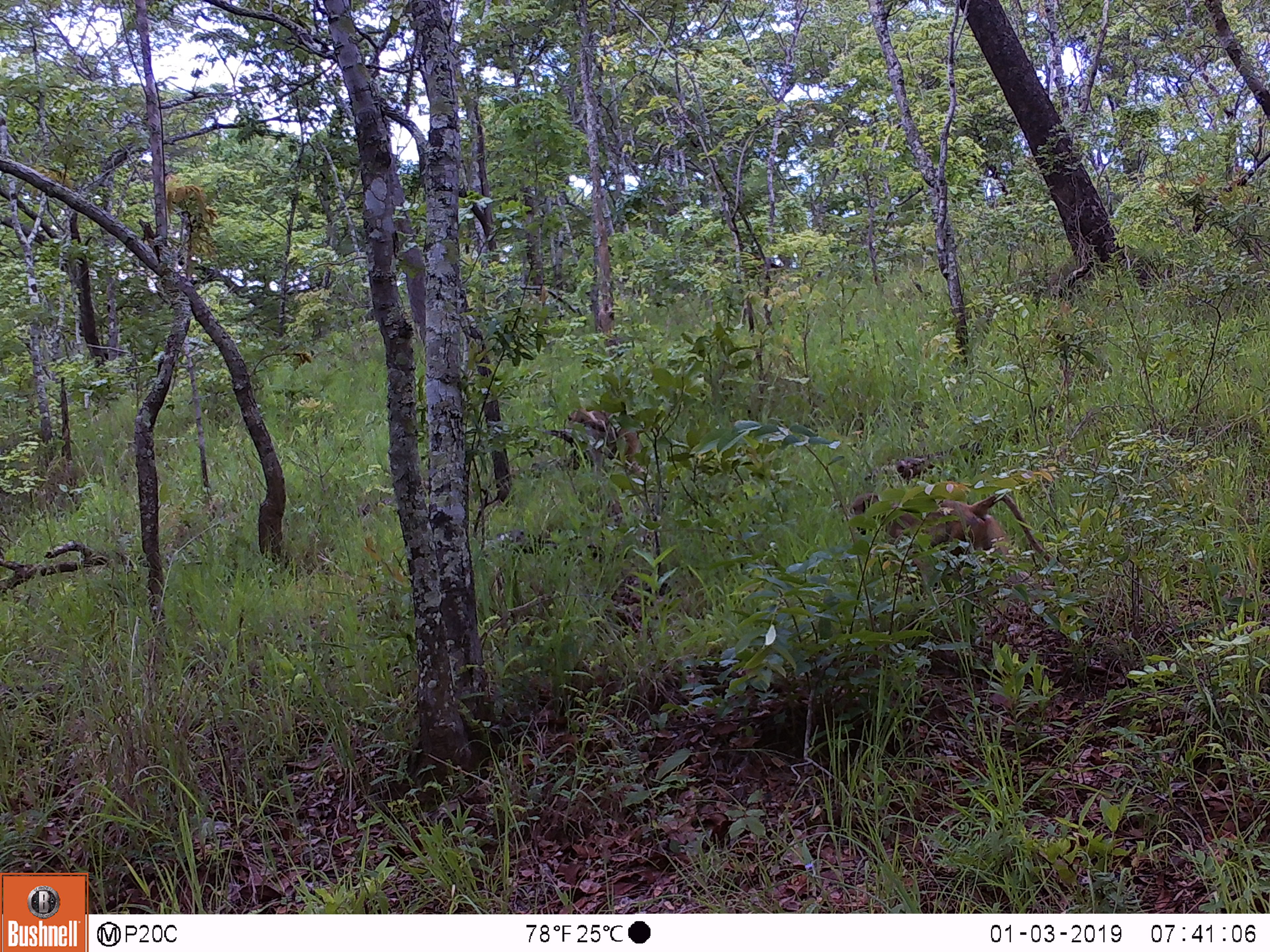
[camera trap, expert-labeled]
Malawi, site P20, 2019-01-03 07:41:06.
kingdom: Animalia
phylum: Chordata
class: Mammalia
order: Primates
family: Cercopithecidae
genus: Papio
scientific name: Papio cynocephalus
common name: yellow baboon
Yellow baboon (Papio cynocephalus), count 2.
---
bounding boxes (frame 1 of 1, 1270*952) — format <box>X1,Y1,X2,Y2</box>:
yellow baboon: <box>839,487,1053,602</box>; <box>558,404,652,485</box>